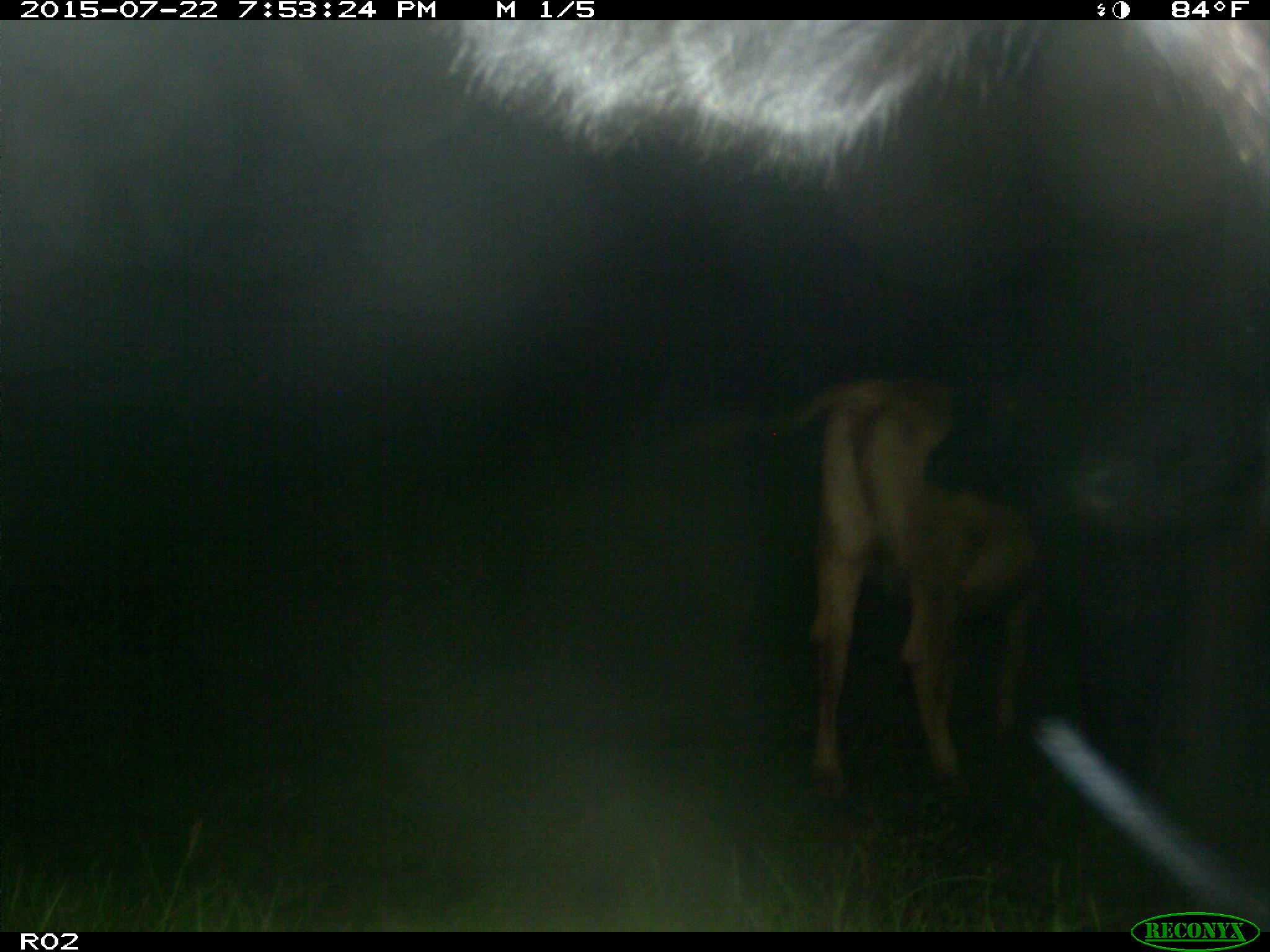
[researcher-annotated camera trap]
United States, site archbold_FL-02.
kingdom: Animalia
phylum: Chordata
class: Mammalia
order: Artiodactyla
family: Bovidae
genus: Bos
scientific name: Bos taurus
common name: domestic cow